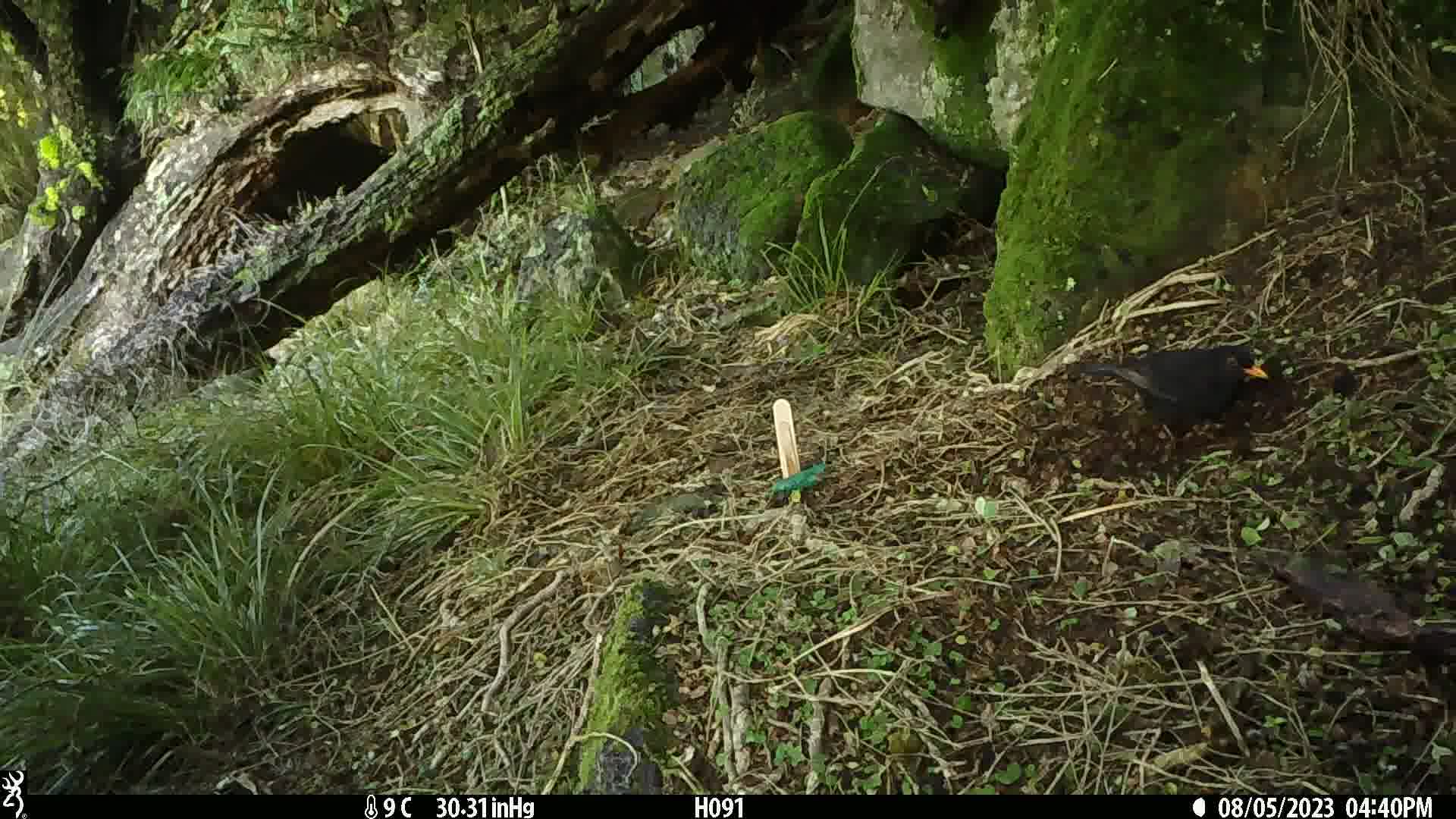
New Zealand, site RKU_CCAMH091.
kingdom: Animalia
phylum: Chordata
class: Aves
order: Passeriformes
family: Turdidae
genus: Turdus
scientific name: Turdus merula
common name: eurasian blackbird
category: blackbird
Blackbird (eurasian blackbird) (Turdus merula).